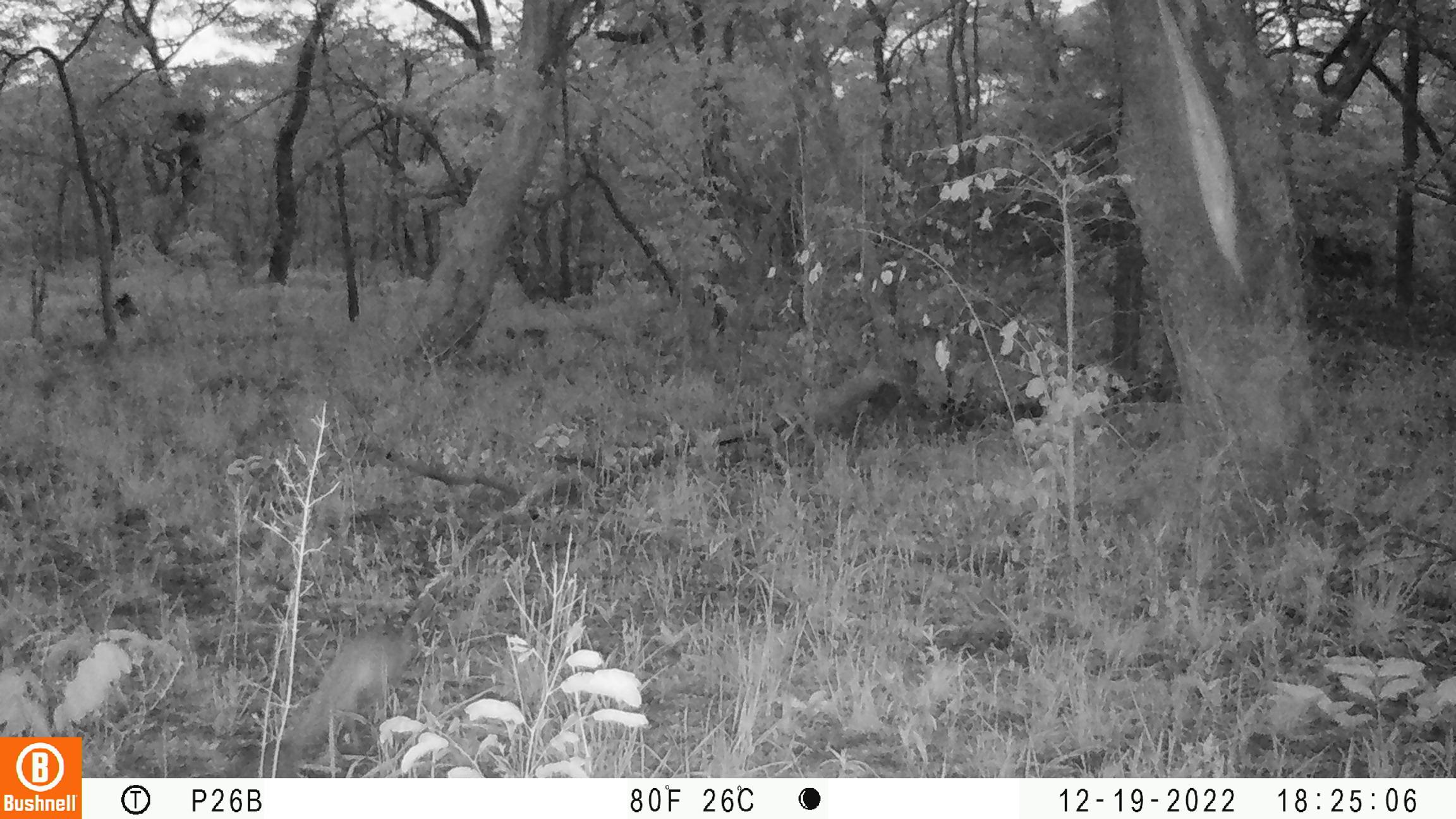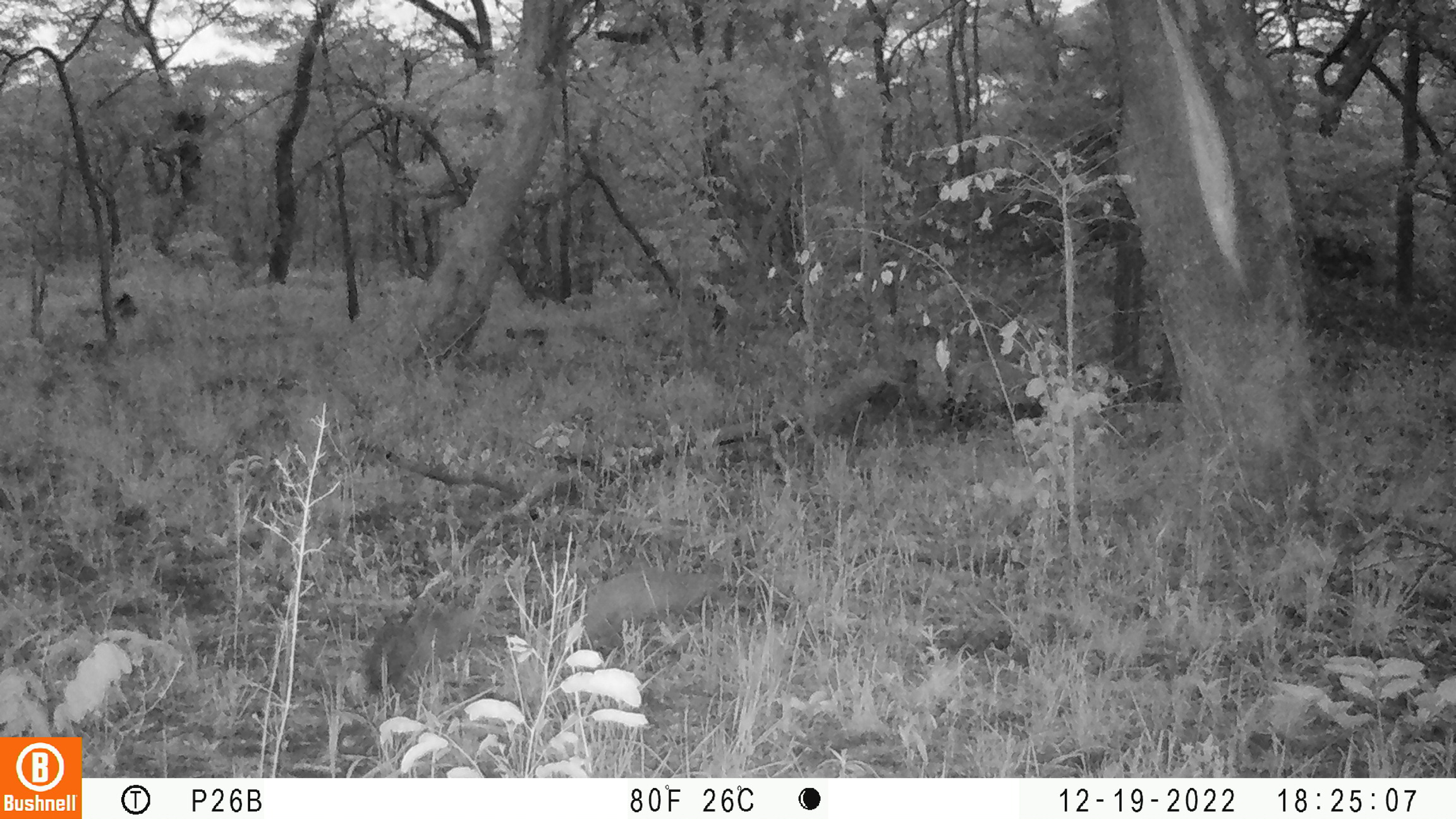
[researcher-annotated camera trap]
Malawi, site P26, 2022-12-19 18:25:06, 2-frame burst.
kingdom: Animalia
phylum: Chordata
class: Mammalia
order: Carnivora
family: Herpestidae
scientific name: Herpestidae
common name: mongoose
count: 1